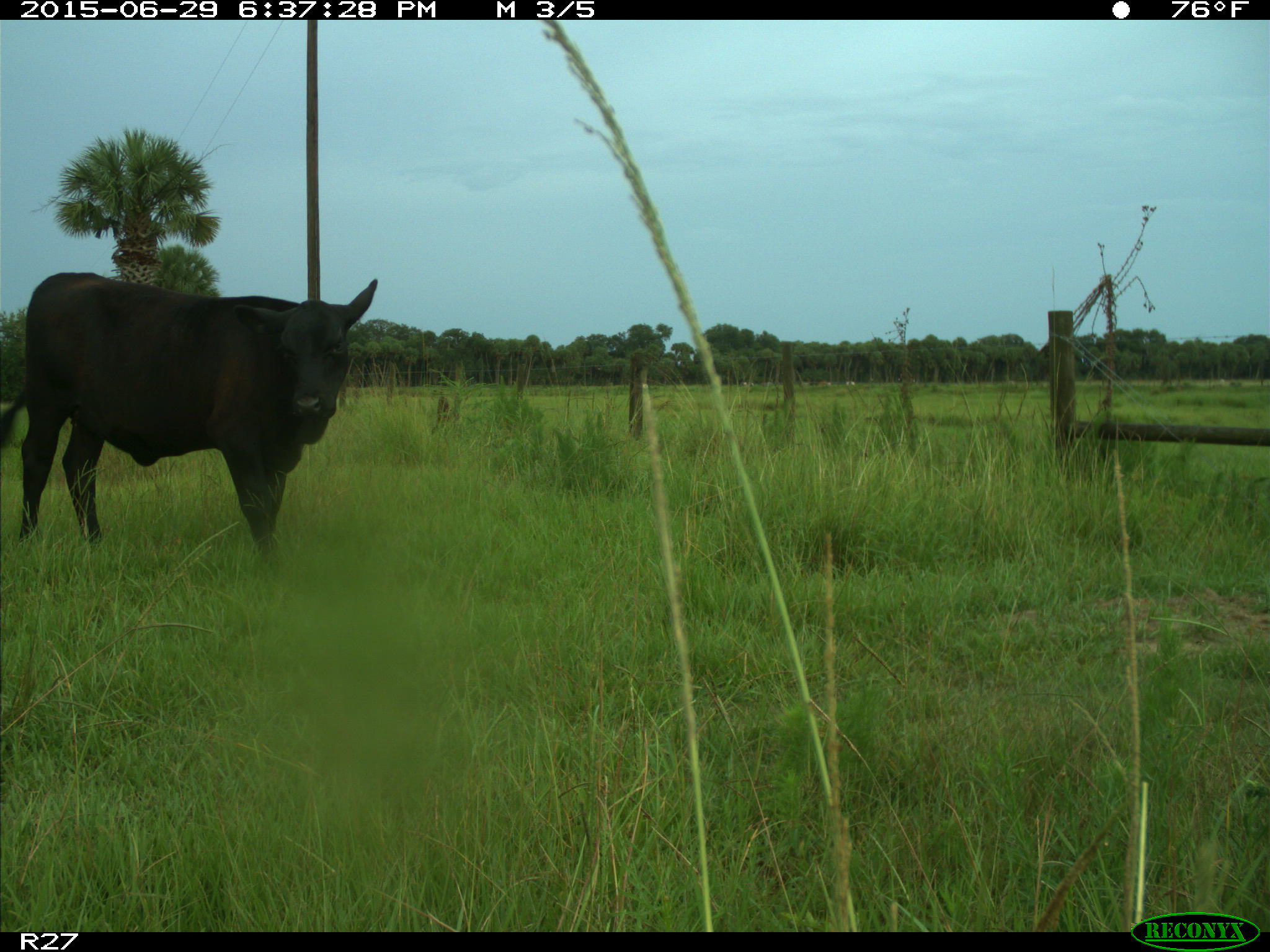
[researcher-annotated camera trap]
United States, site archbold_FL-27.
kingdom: Animalia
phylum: Chordata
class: Mammalia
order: Artiodactyla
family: Bovidae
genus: Bos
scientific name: Bos taurus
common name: domestic cow